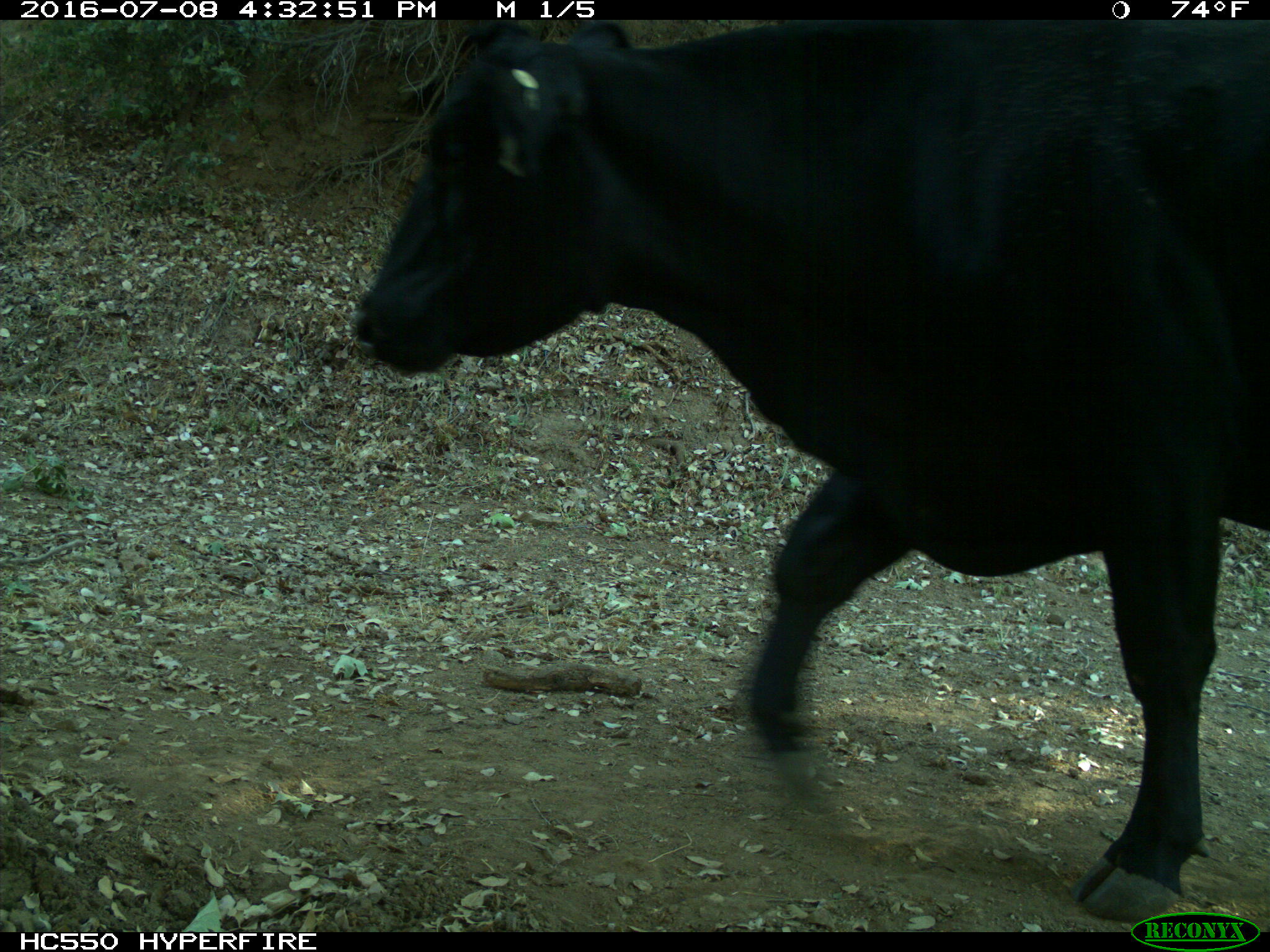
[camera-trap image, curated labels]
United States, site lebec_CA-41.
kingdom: Animalia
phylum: Chordata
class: Mammalia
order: Artiodactyla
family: Bovidae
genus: Bos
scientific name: Bos taurus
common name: domestic cow